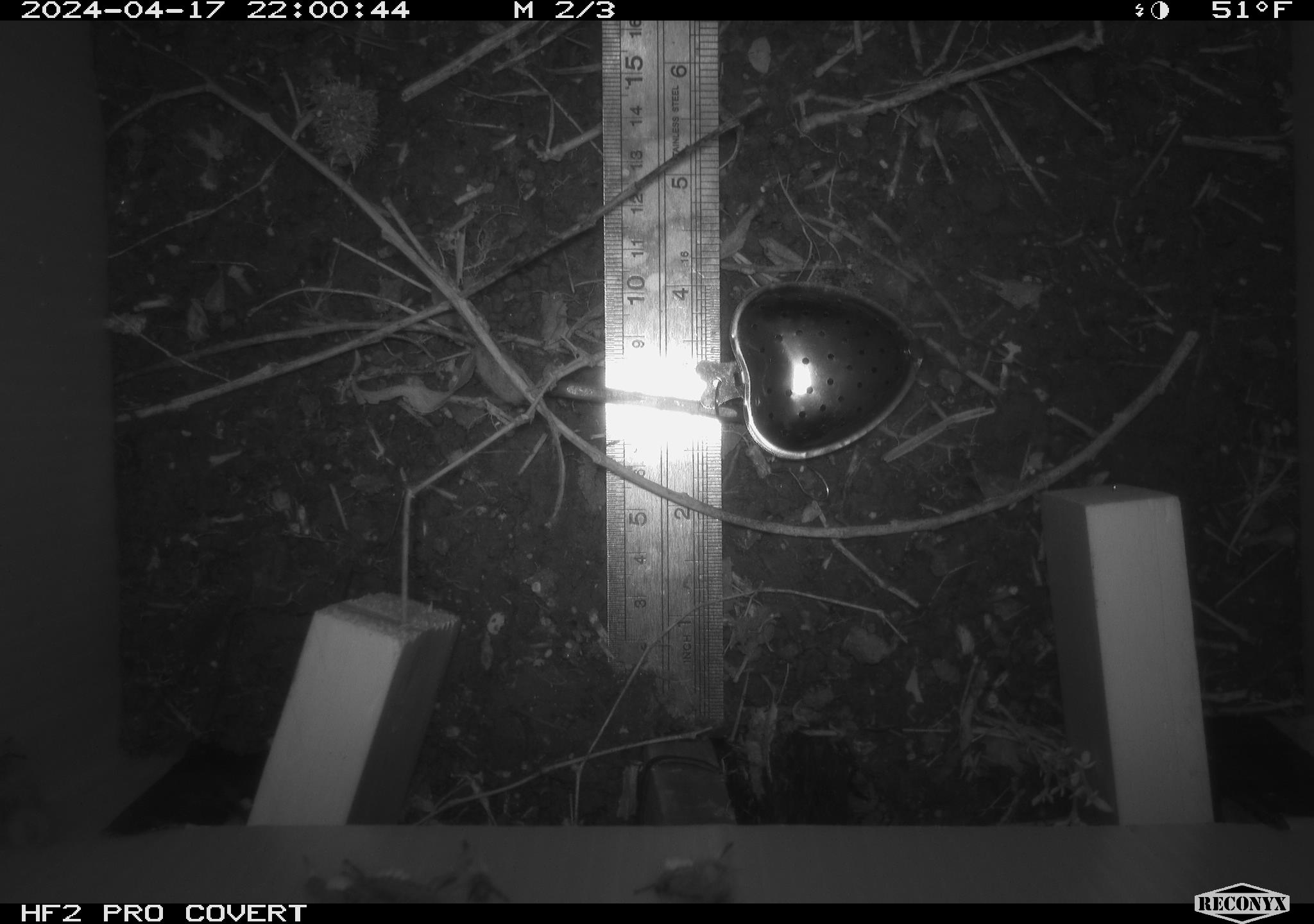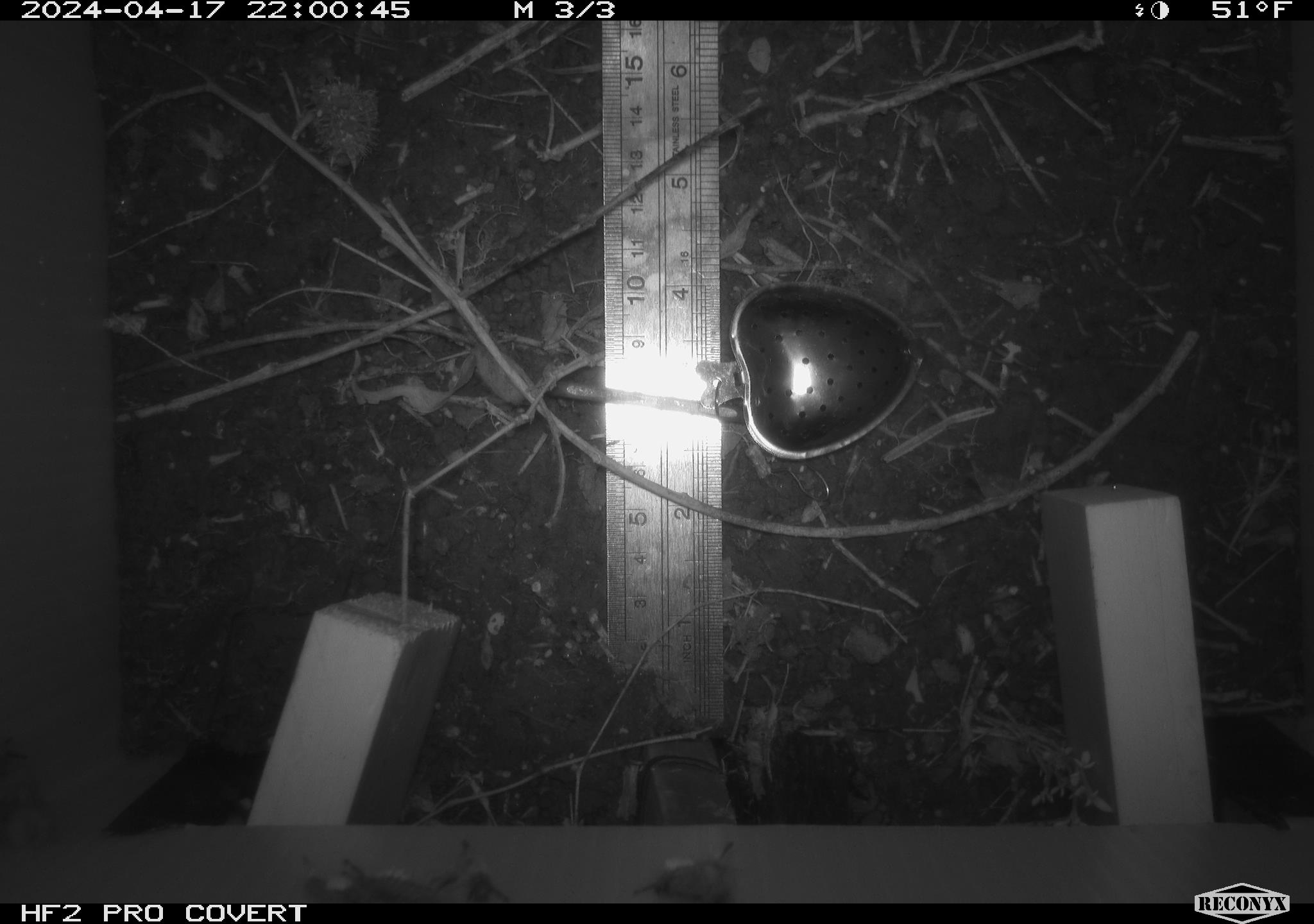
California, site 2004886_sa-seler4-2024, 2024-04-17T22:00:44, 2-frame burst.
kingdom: Animalia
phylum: Arthropoda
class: Insecta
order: Lepidoptera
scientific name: Lepidoptera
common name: butterflies and moths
Butterflies and moths (Lepidoptera).